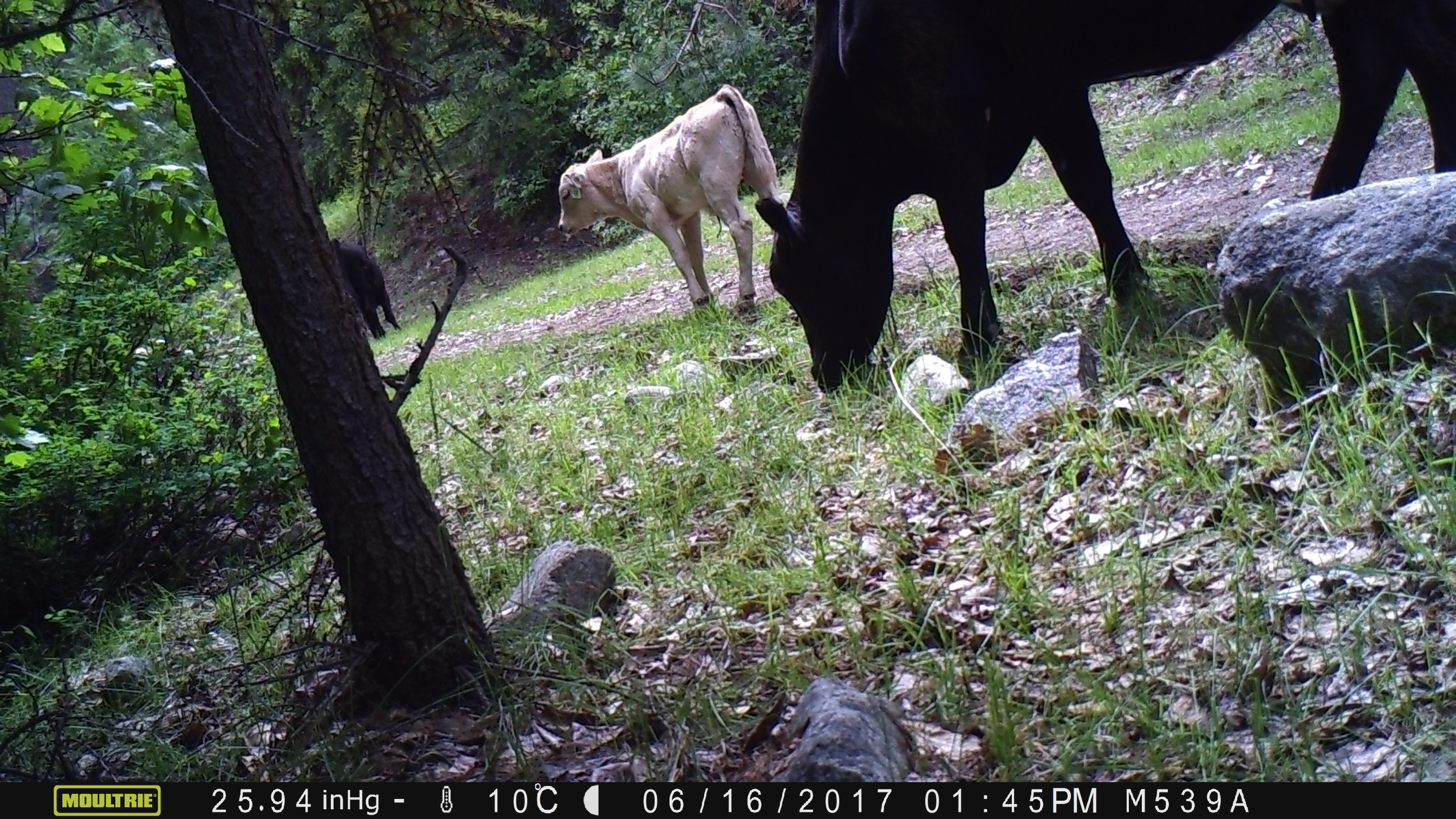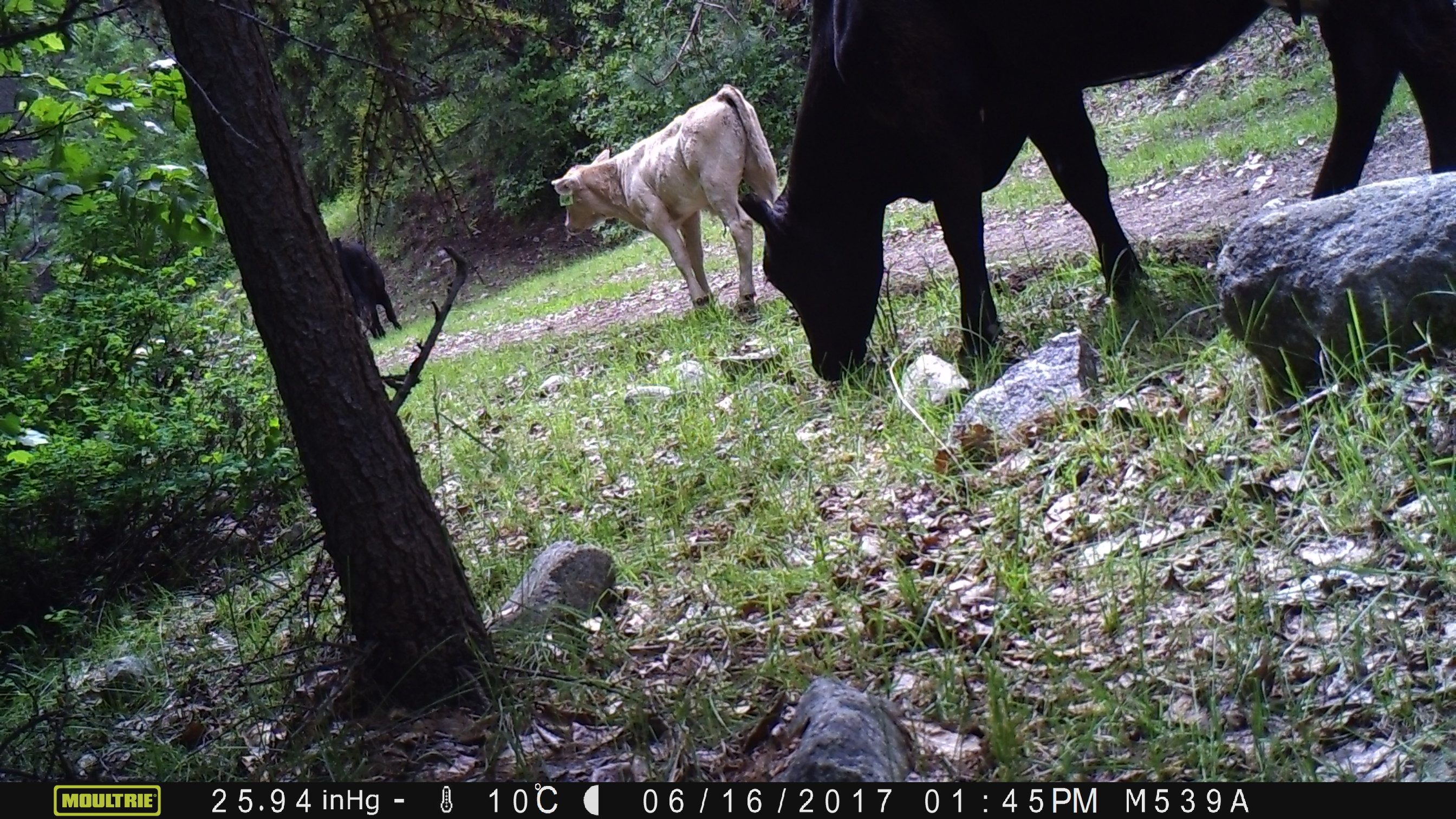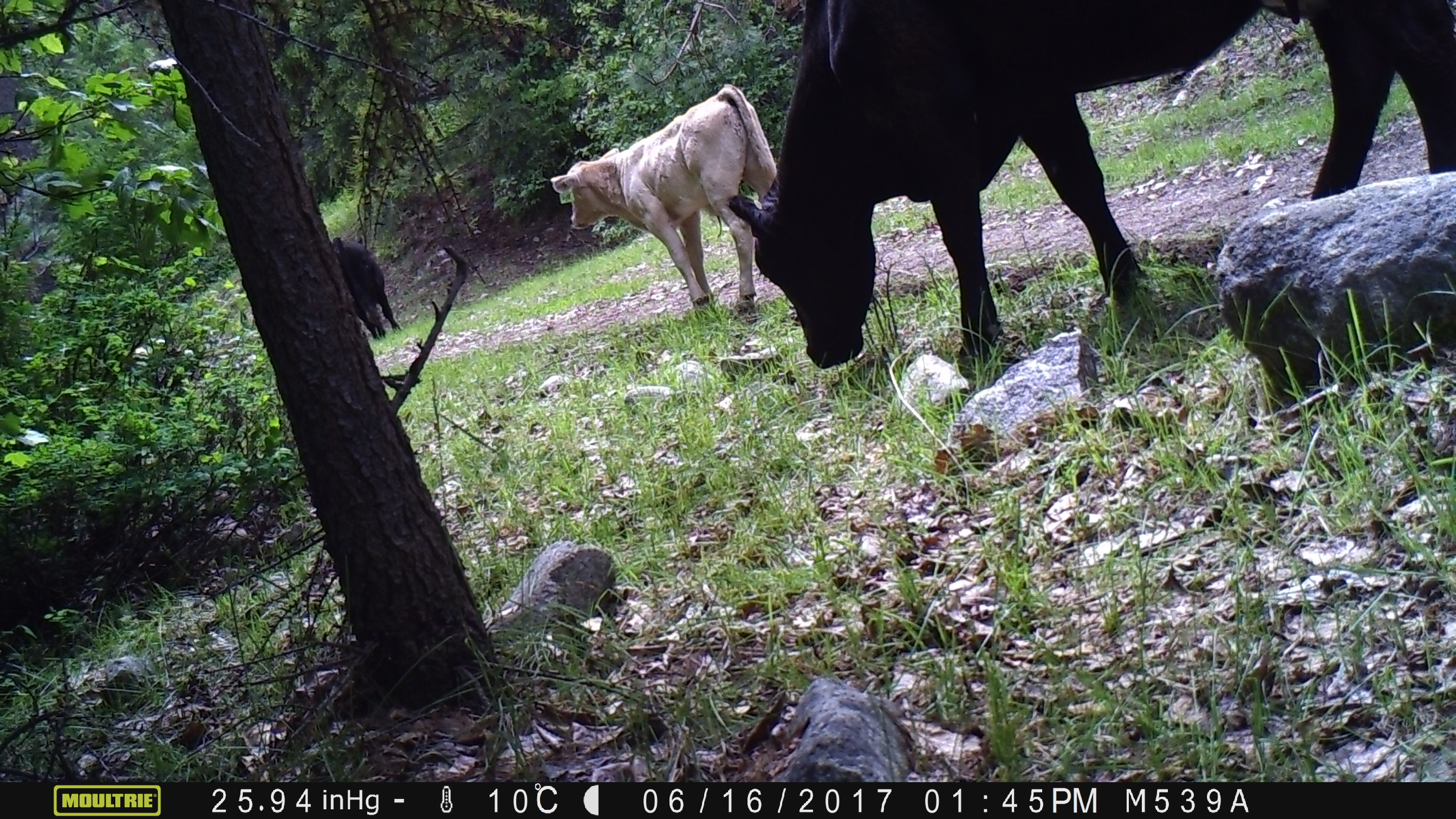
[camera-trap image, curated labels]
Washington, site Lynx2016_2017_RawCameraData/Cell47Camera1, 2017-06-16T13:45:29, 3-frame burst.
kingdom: Animalia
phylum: Chordata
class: Mammalia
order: Artiodactyla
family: Bovidae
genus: Bos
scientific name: Bos taurus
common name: domestic cattle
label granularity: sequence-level